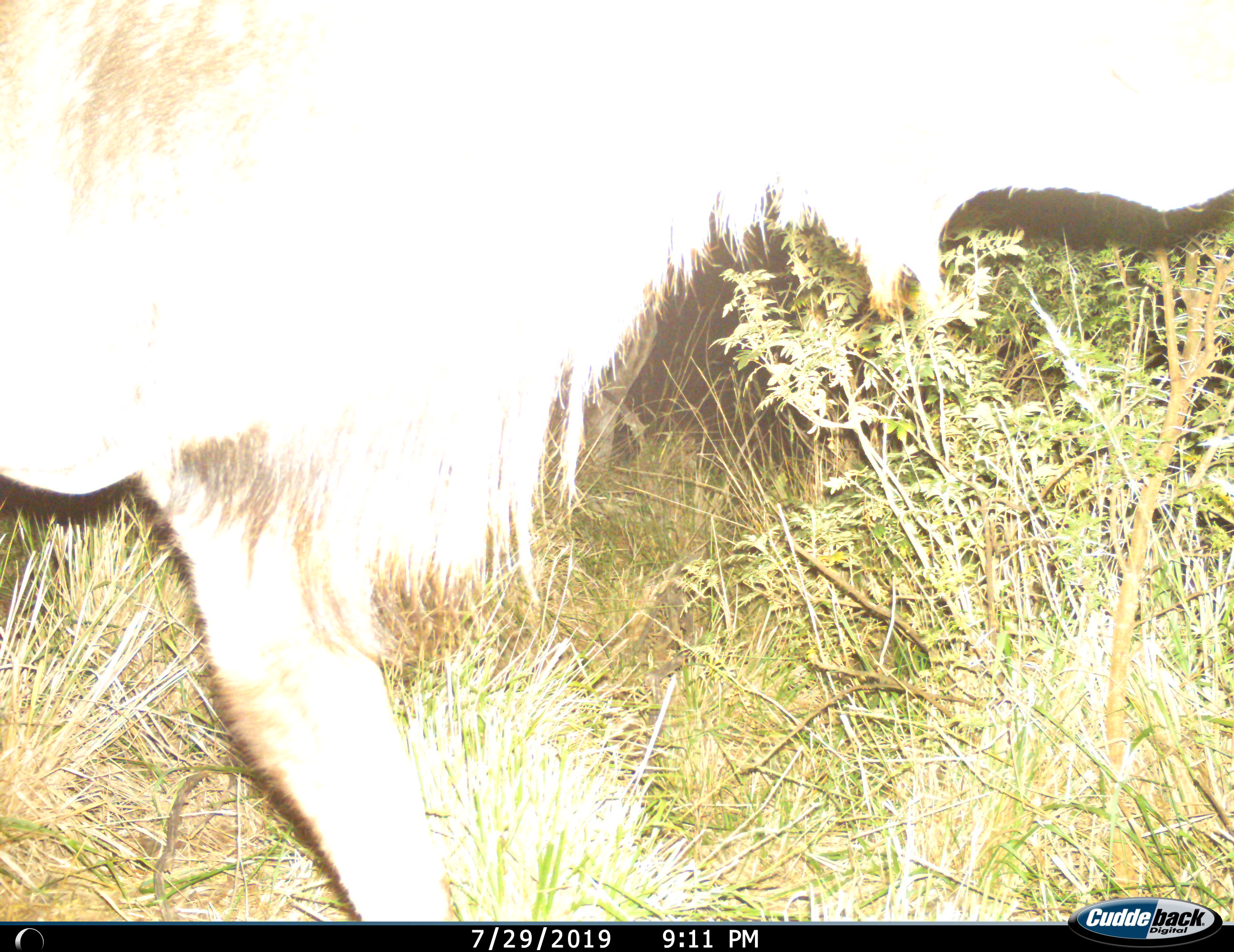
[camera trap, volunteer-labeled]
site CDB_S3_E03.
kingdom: Animalia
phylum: Chordata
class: Mammalia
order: Artiodactyla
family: Bovidae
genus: Tragelaphus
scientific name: Tragelaphus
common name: kudu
Kudu (Tragelaphus), count 1. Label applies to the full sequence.